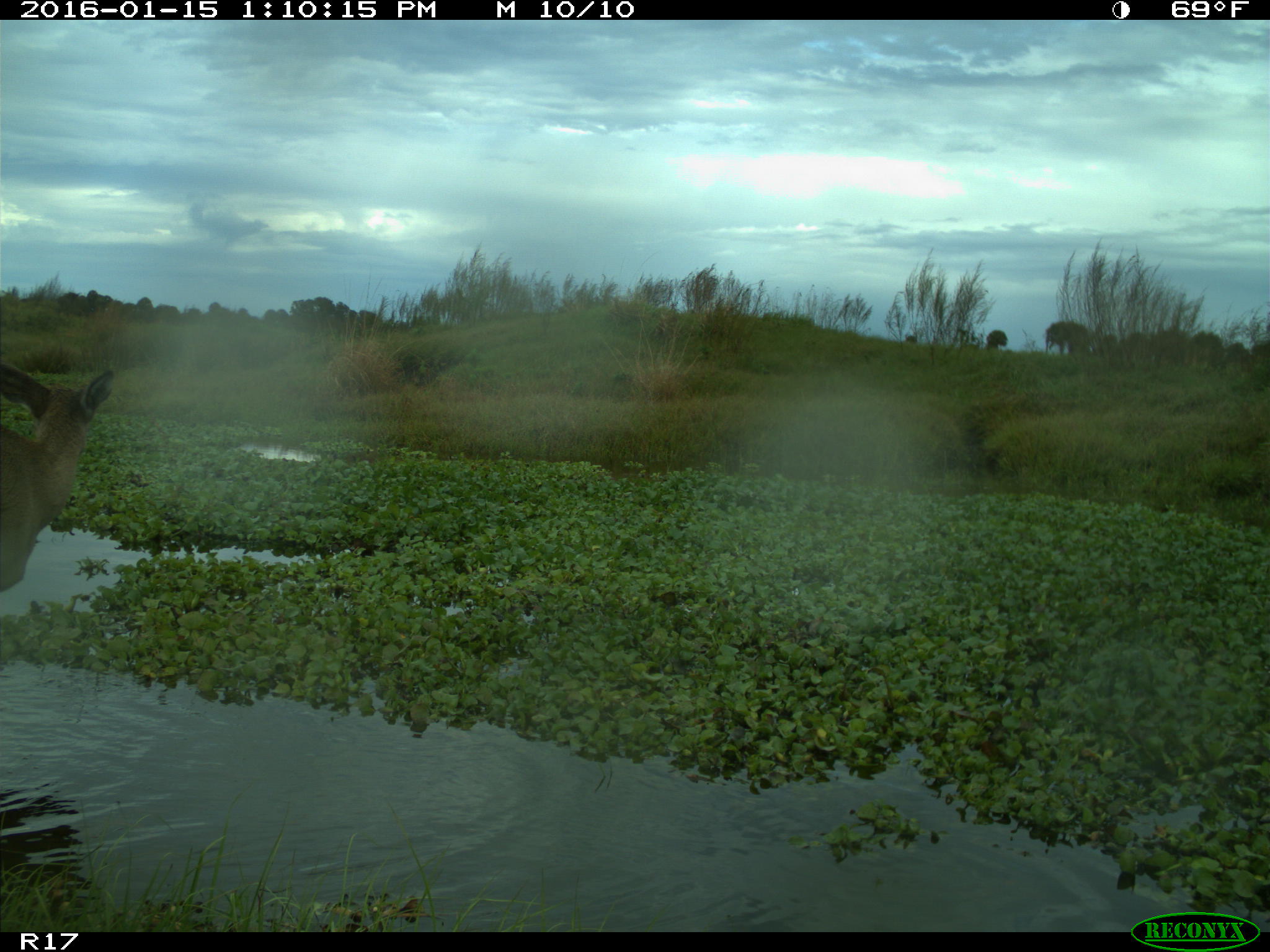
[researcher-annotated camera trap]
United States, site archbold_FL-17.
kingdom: Animalia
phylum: Chordata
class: Mammalia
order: Artiodactyla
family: Cervidae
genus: Odocoileus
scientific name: Odocoileus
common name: deer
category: unidentified deer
Unidentified deer (deer) (Odocoileus).